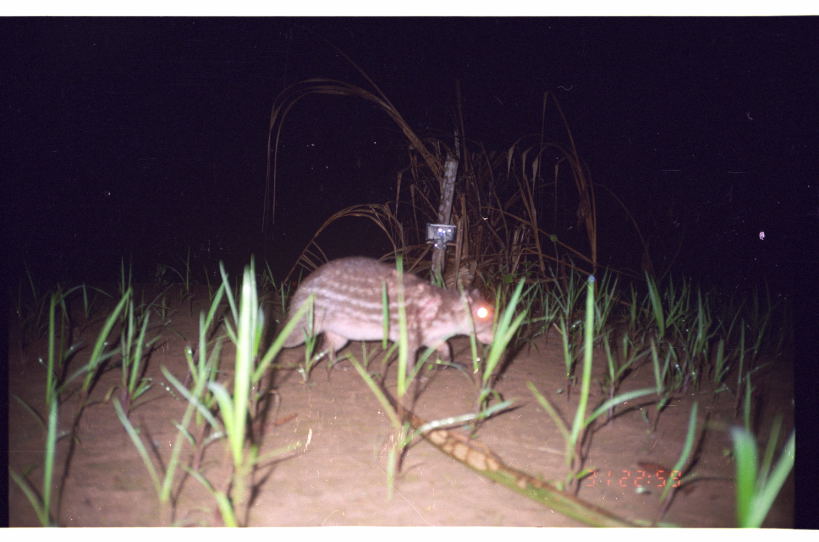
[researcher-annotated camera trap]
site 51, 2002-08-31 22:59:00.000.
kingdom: Animalia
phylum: Chordata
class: Mammalia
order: Rodentia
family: Cuniculidae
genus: Cuniculus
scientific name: Cuniculus paca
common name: spotted paca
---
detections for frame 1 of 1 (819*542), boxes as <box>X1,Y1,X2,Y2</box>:
cuniculus paca: <box>268,255,500,370</box>